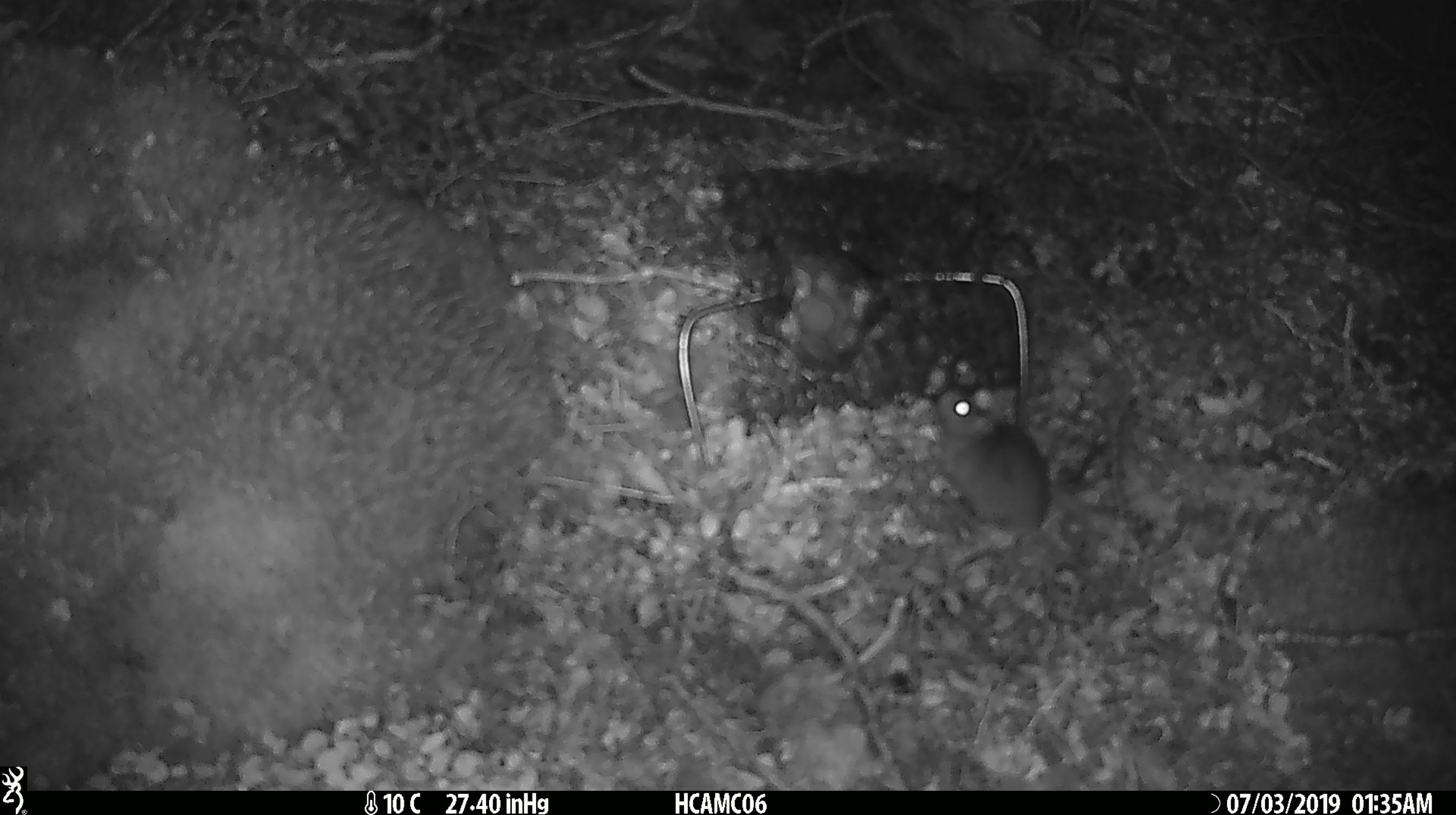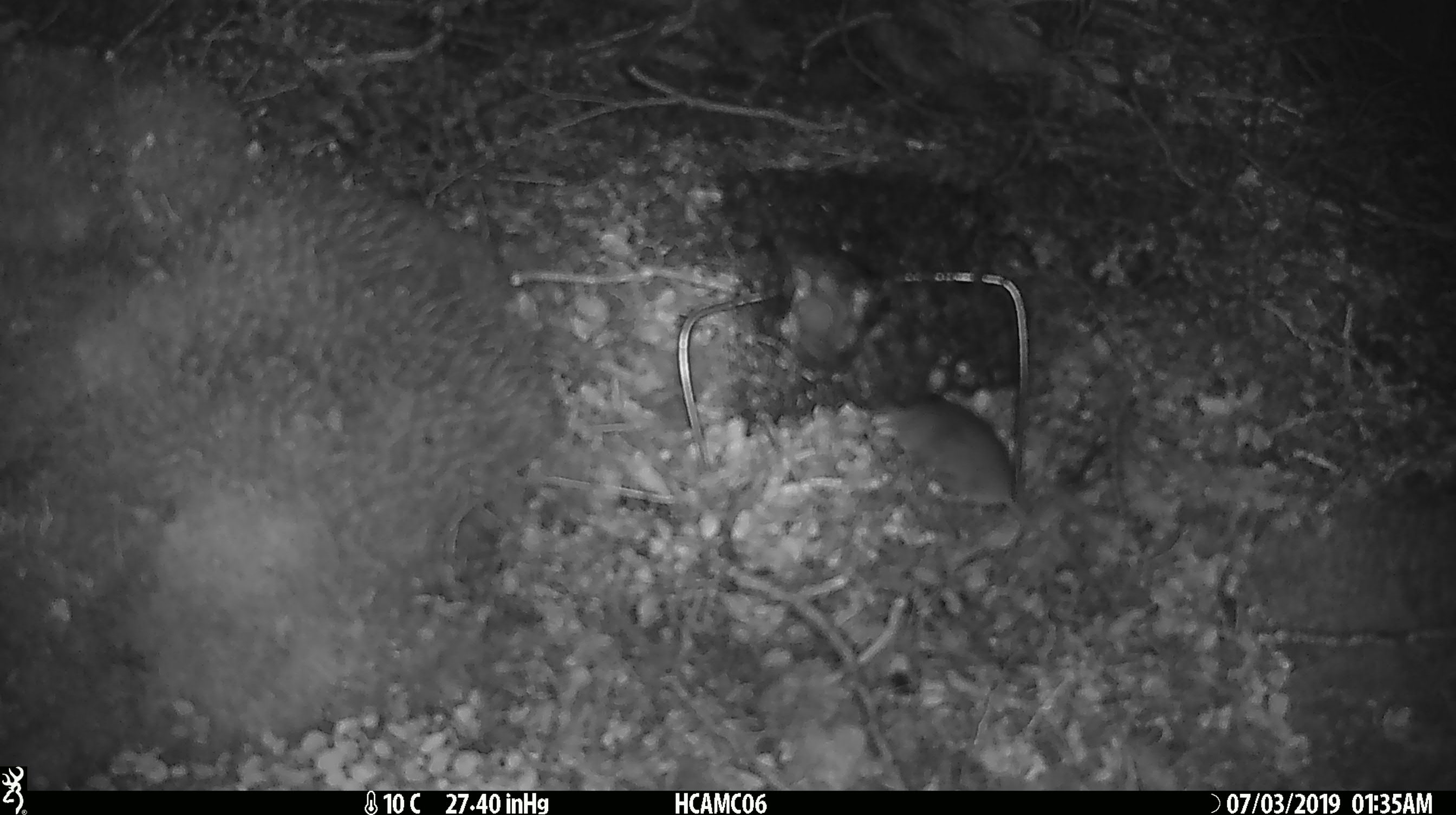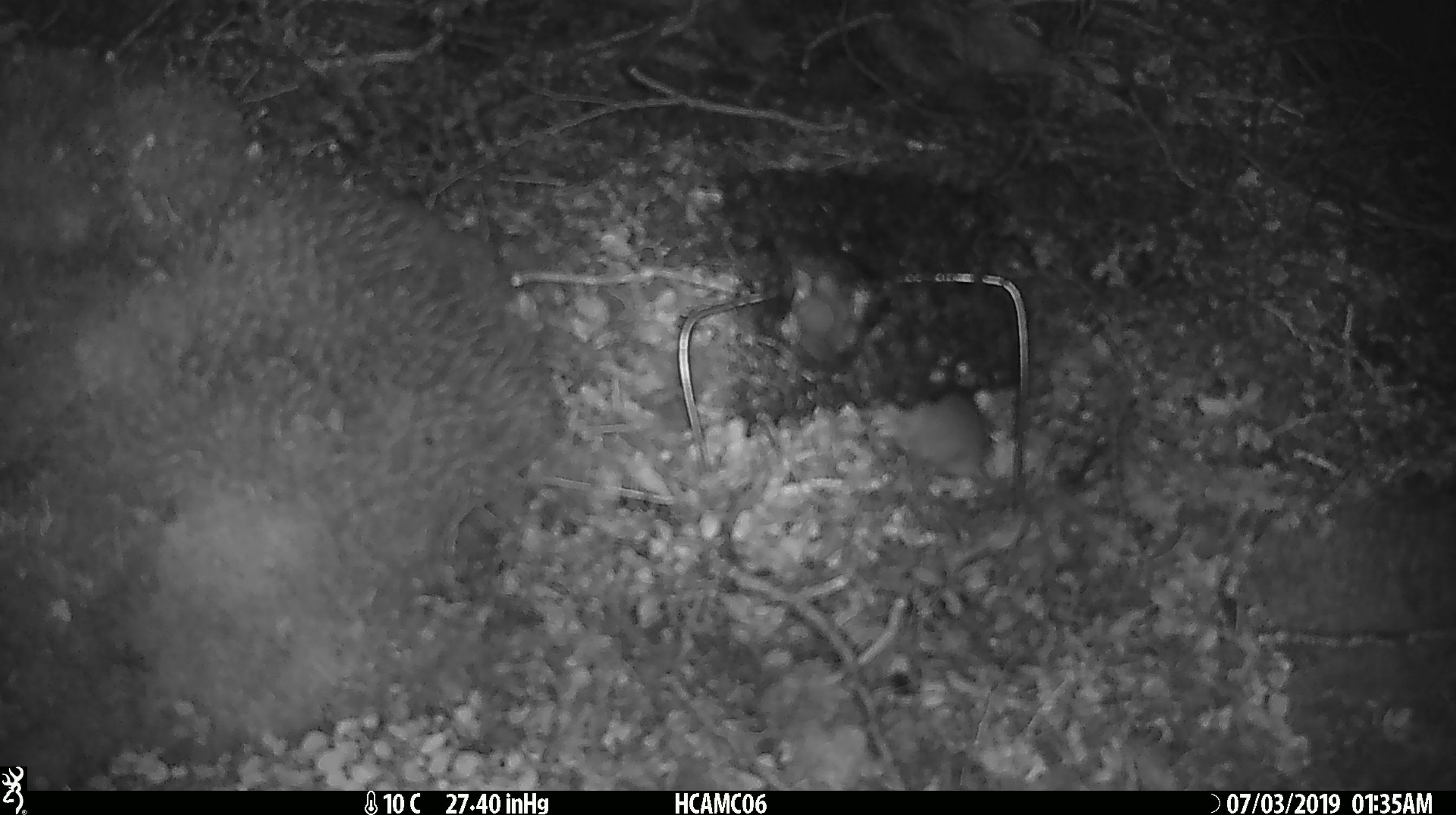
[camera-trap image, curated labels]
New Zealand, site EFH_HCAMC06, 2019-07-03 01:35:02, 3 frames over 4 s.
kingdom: Animalia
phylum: Chordata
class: Mammalia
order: Rodentia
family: Muridae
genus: Mus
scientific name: Mus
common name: mouse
Mouse (Mus).